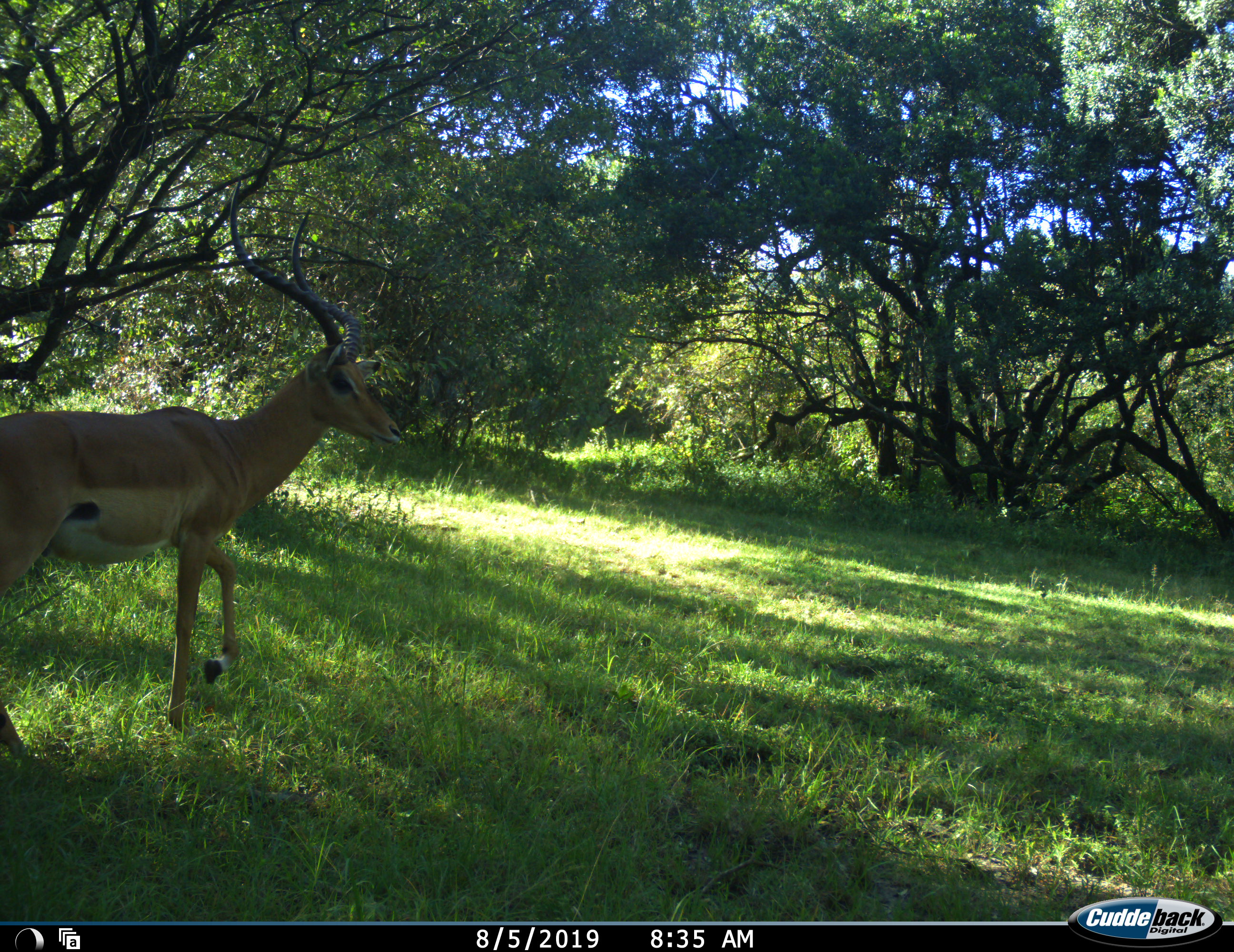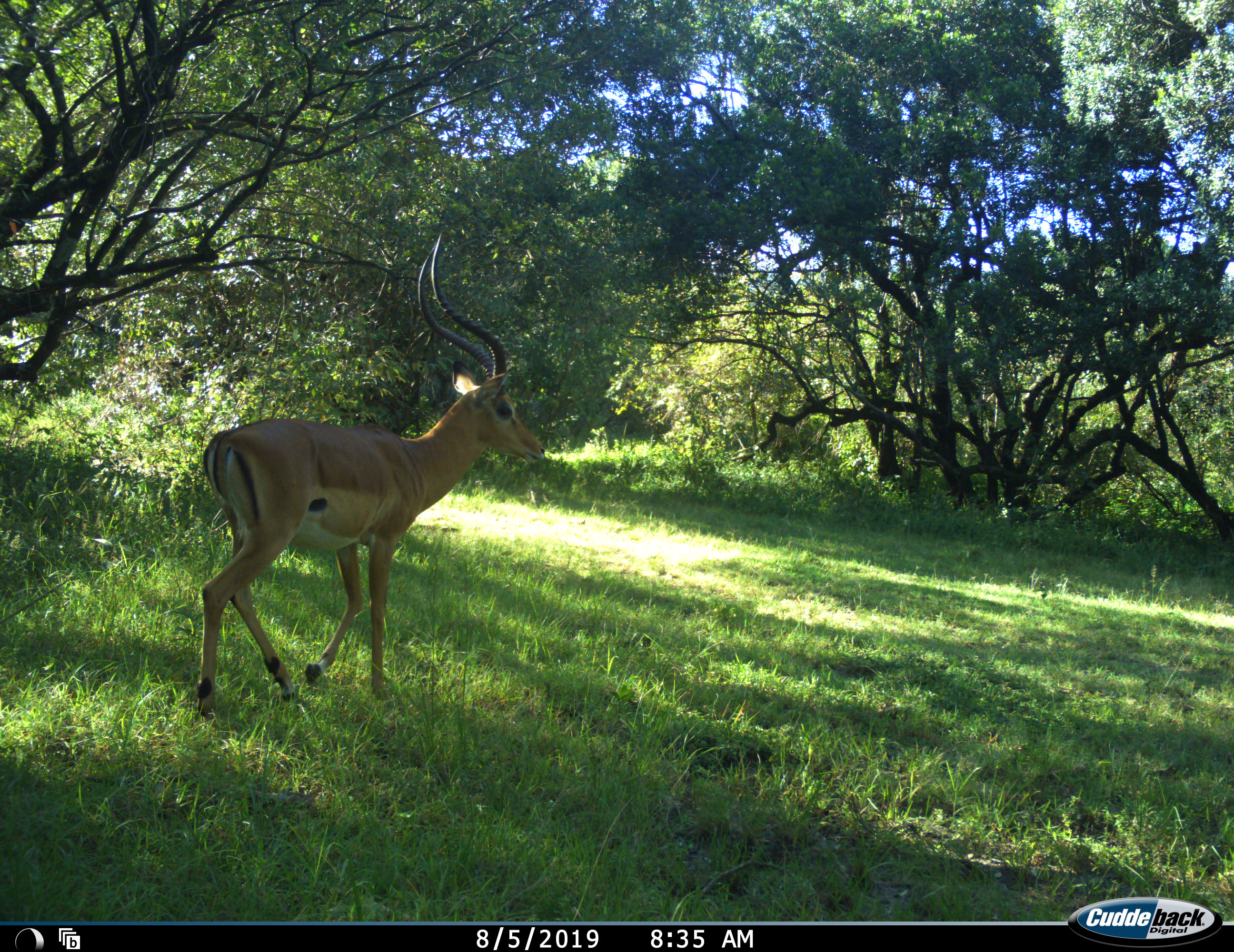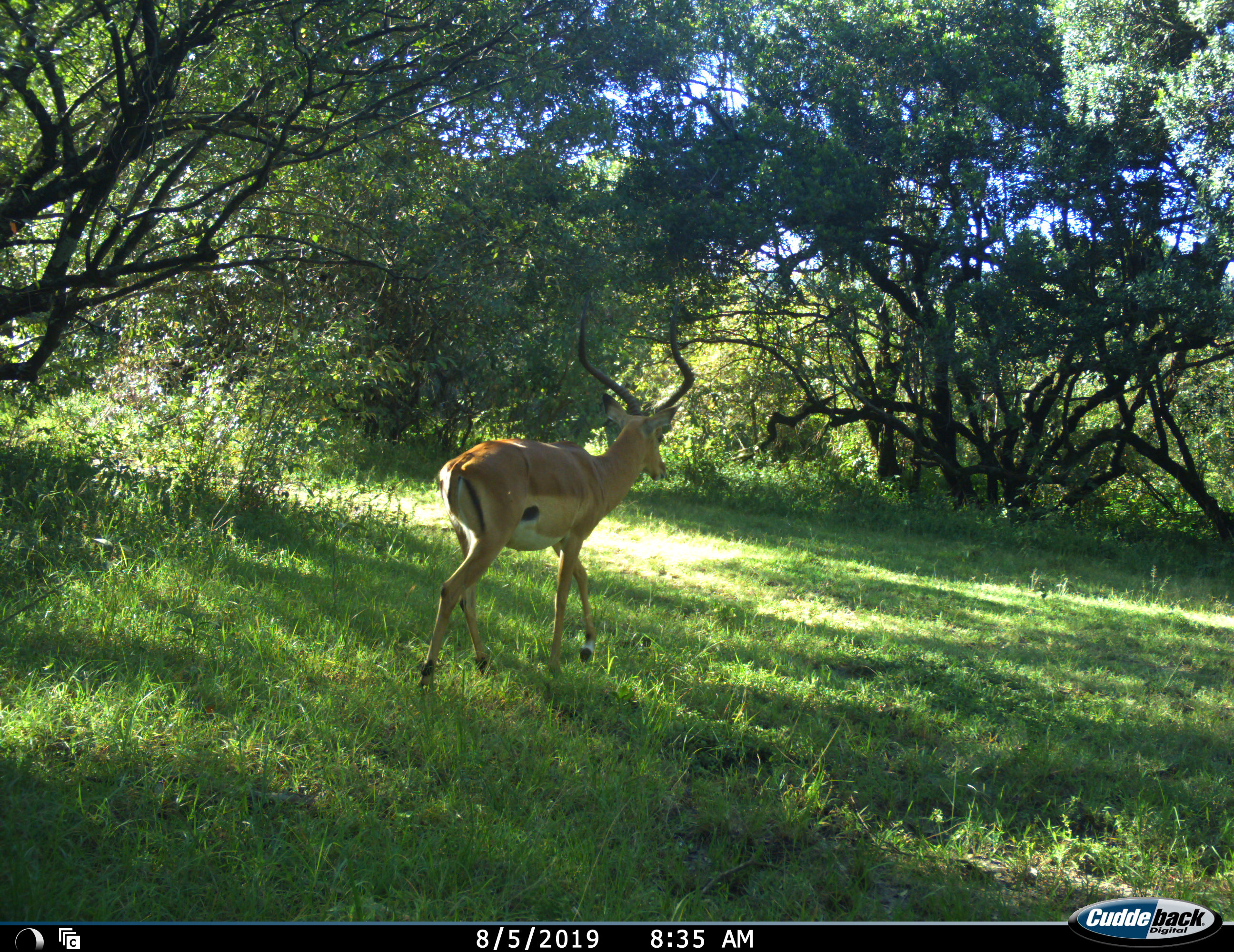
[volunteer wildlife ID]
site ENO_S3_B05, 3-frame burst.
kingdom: Animalia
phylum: Chordata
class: Mammalia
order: Artiodactyla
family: Bovidae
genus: Aepyceros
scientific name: Aepyceros melampus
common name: impala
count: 1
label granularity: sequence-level